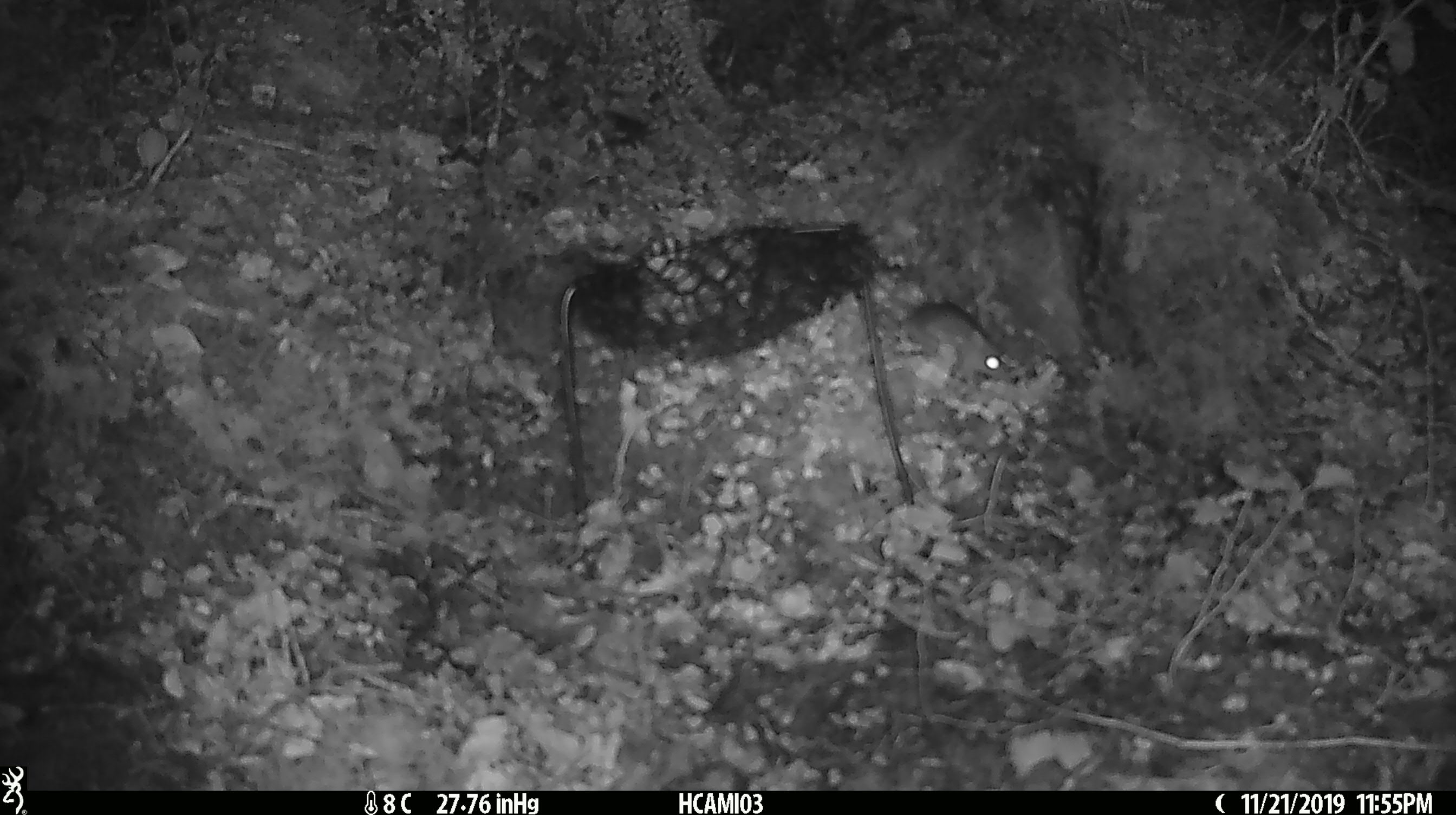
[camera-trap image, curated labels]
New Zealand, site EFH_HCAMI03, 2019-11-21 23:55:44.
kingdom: Animalia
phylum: Chordata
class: Mammalia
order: Rodentia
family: Muridae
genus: Mus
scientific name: Mus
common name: mouse